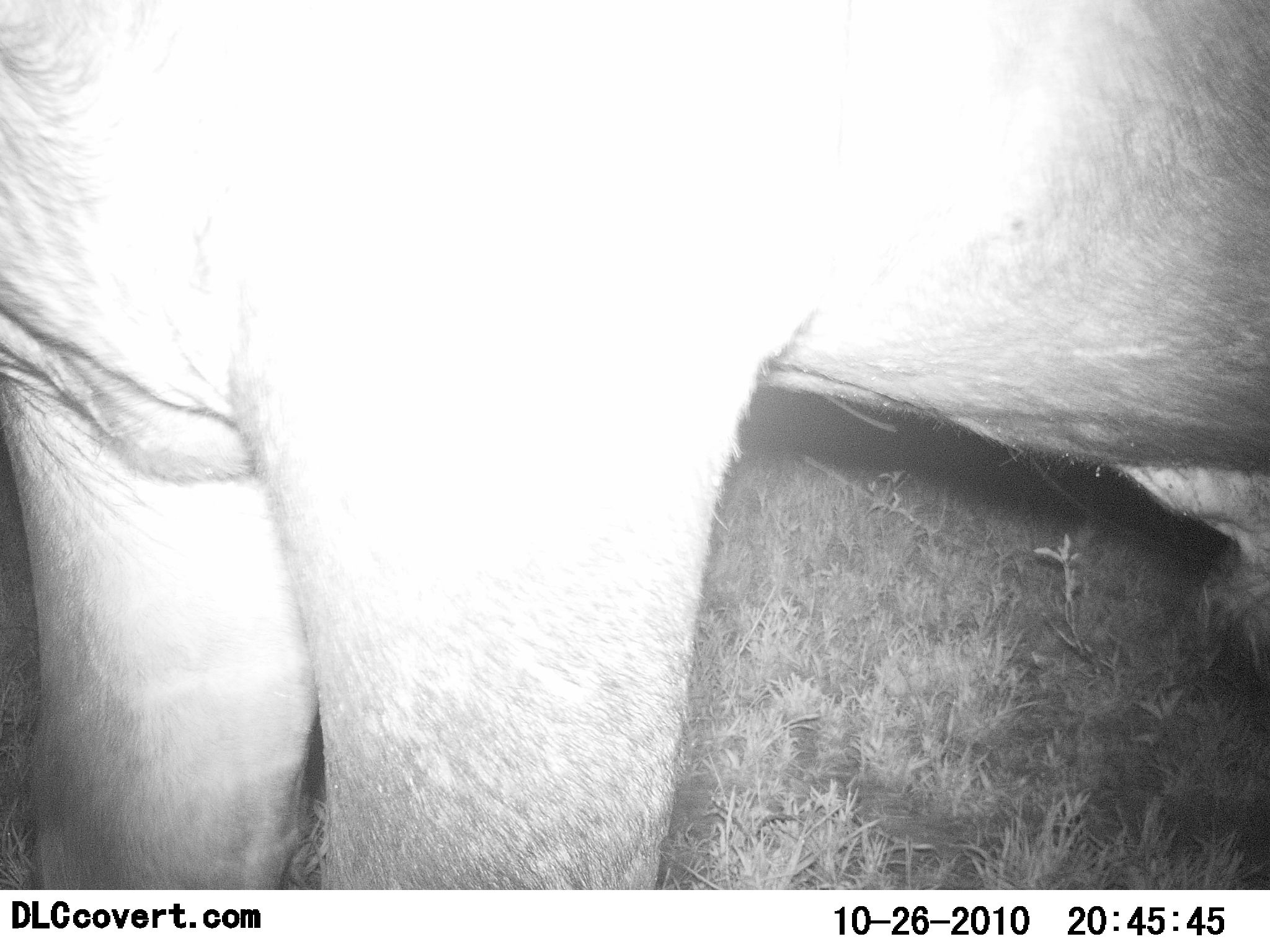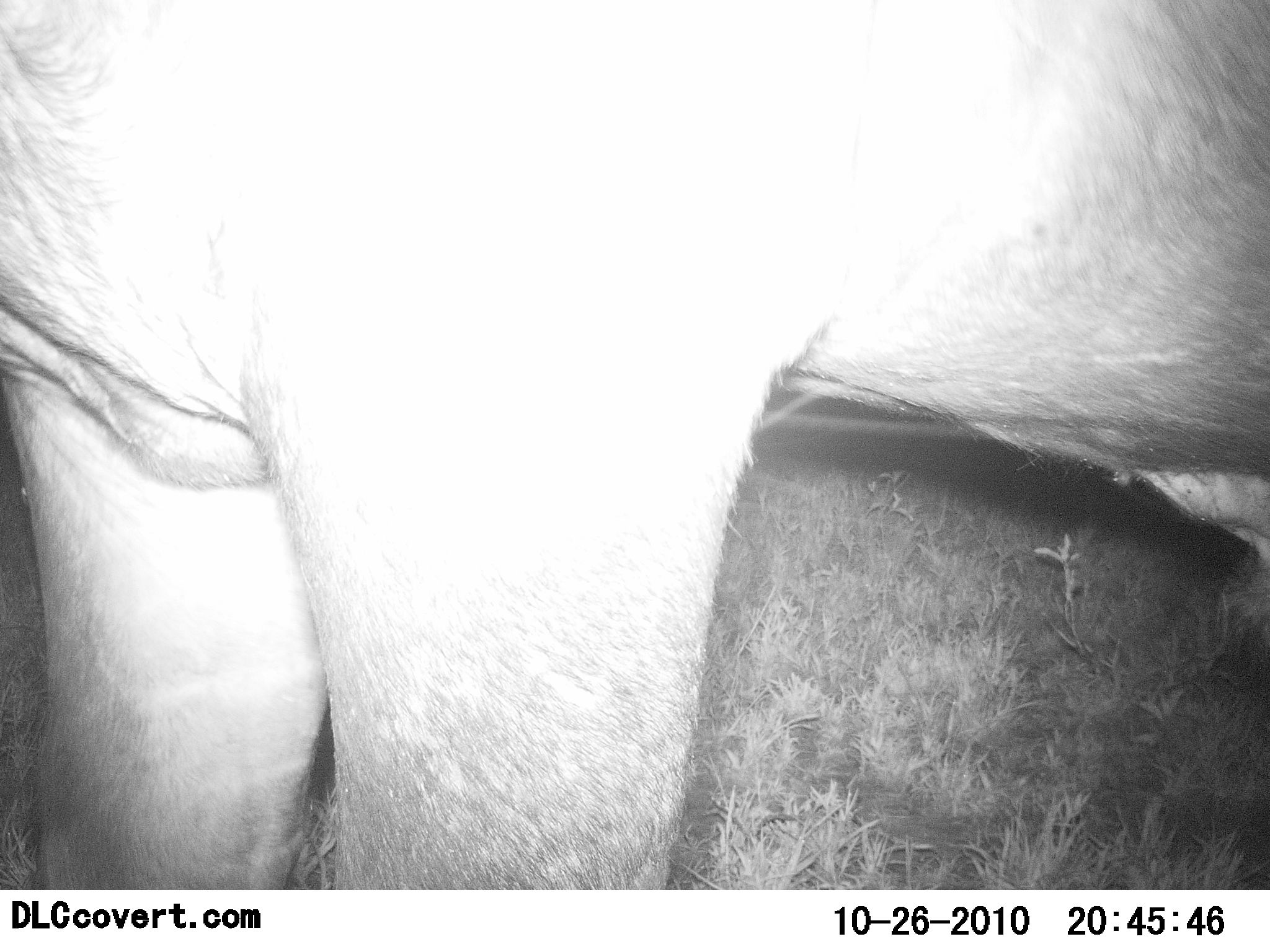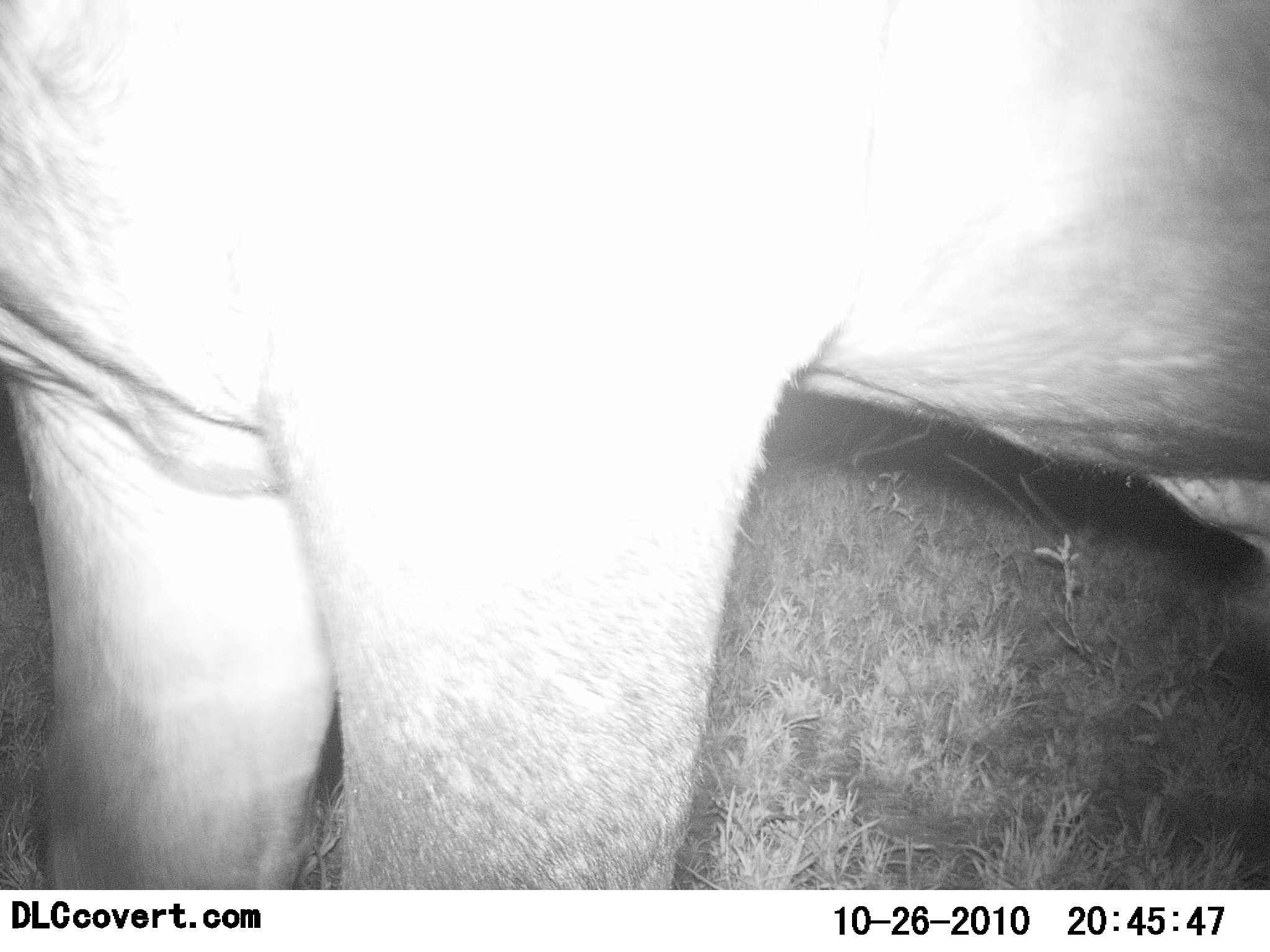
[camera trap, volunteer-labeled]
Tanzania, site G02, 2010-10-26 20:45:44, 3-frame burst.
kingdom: Animalia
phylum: Chordata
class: Mammalia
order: Artiodactyla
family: Bovidae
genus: Connochaetes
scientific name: Connochaetes taurinus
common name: blue wildebeest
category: wildebeest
Wildebeest (blue wildebeest) (Connochaetes taurinus), count 1. Behavior (volunteer vote fractions): standing 100%, resting 25%, moving 0%, interacting 0%. Young present (vote fraction): 0%. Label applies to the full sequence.